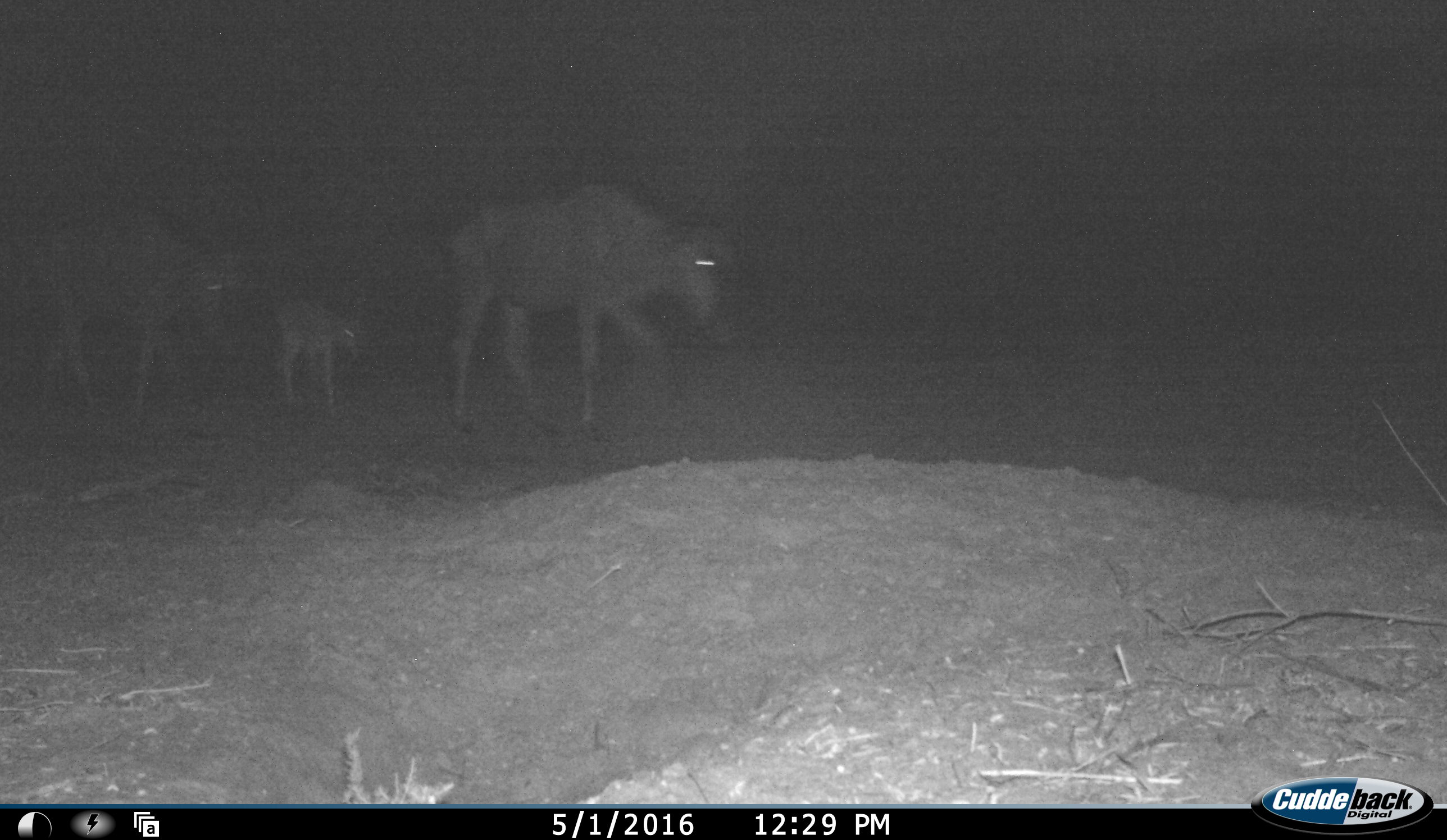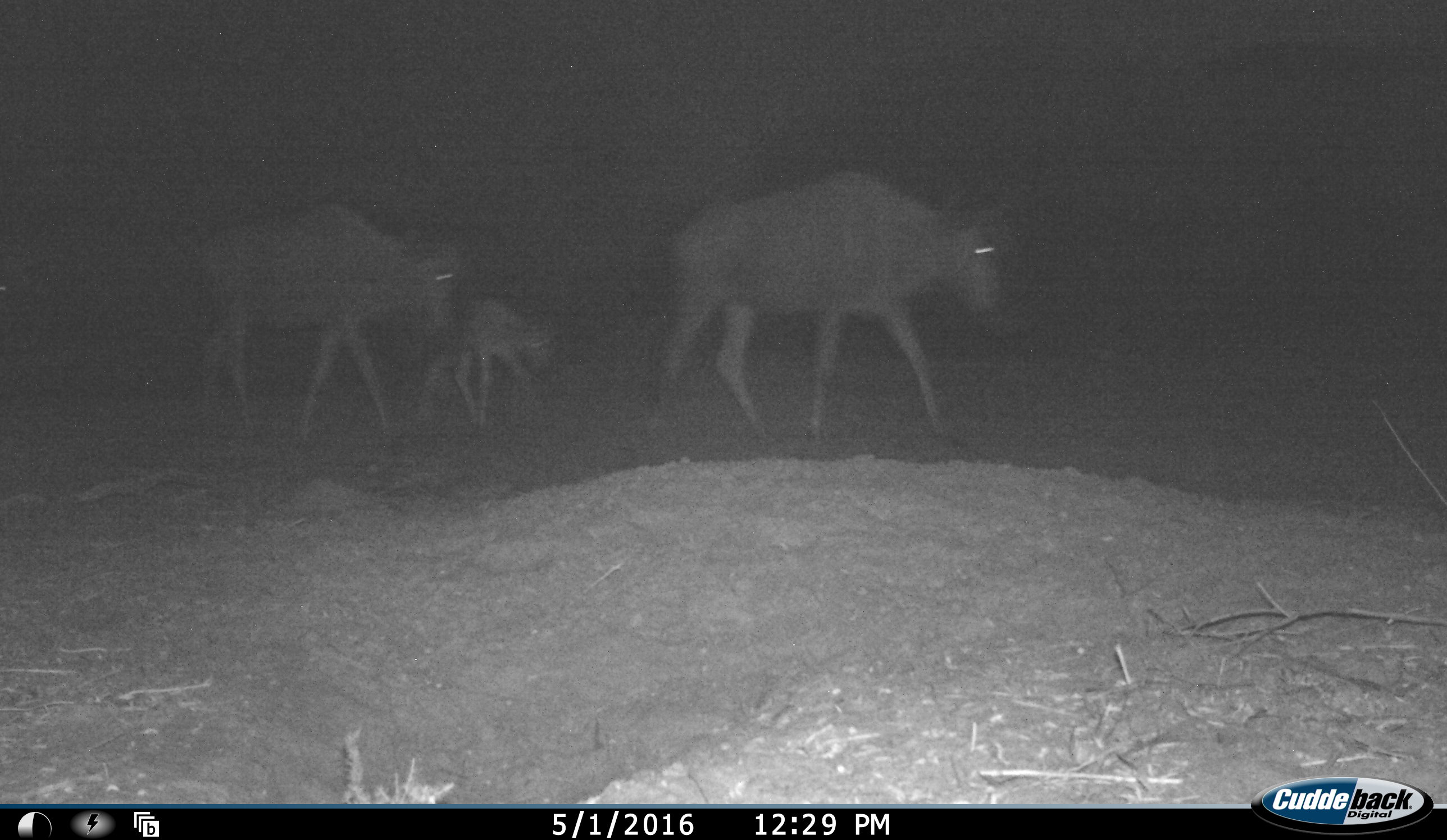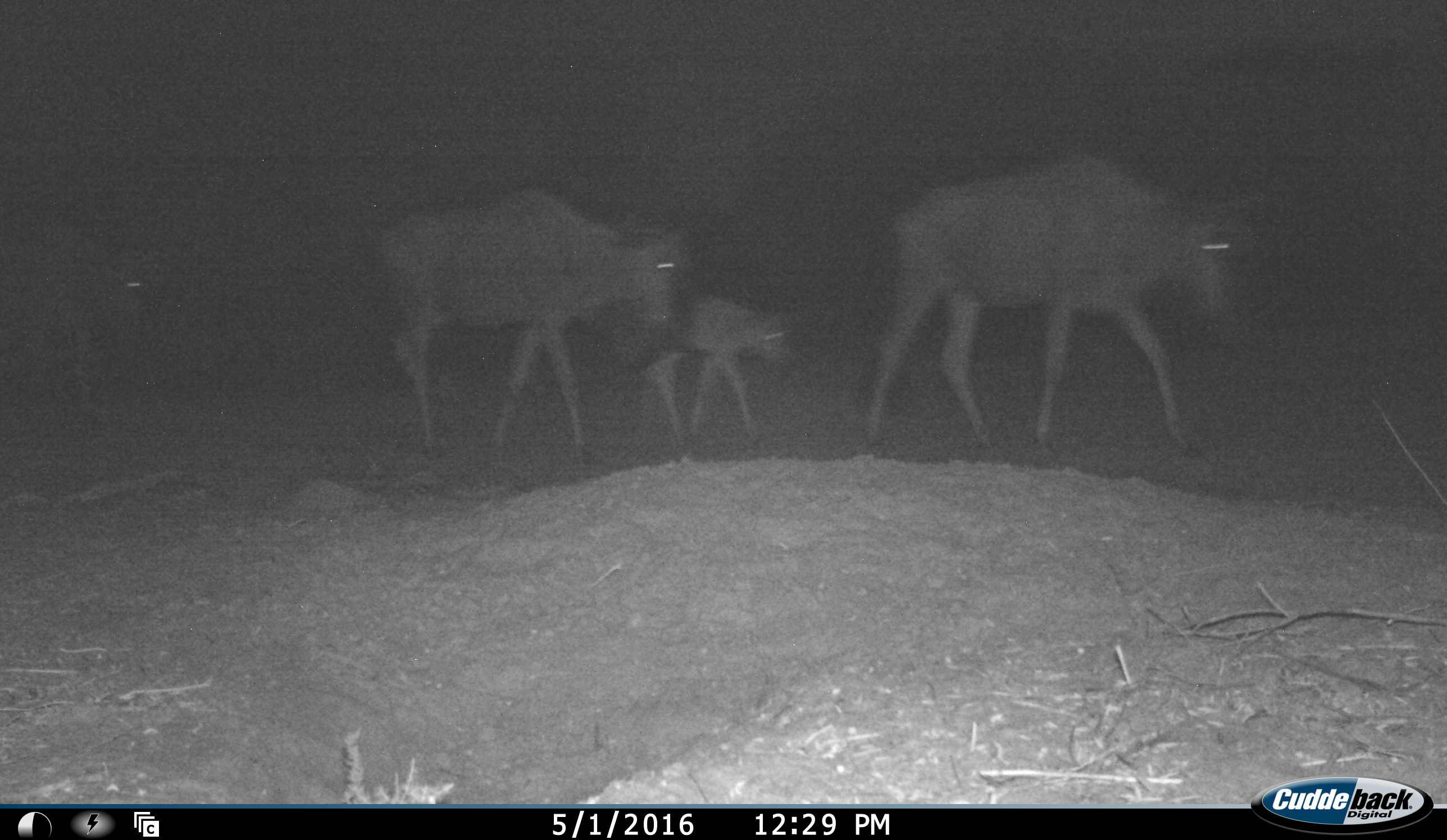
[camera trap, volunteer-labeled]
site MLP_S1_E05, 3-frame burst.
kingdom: Animalia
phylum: Chordata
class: Mammalia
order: Artiodactyla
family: Bovidae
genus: Connochaetes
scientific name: Connochaetes taurinus taurinus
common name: blue wildebeest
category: wildebeestblue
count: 4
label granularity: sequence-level